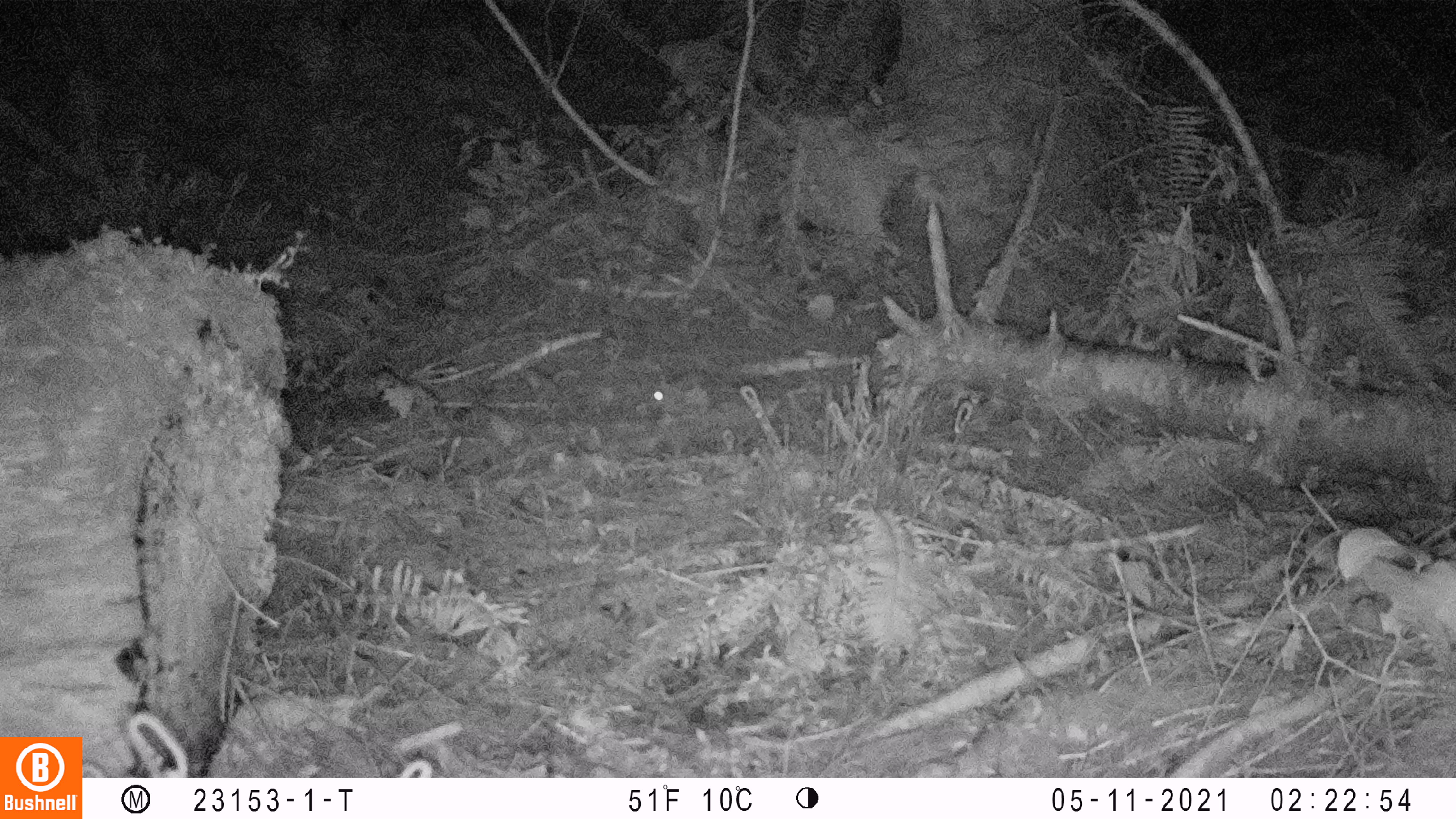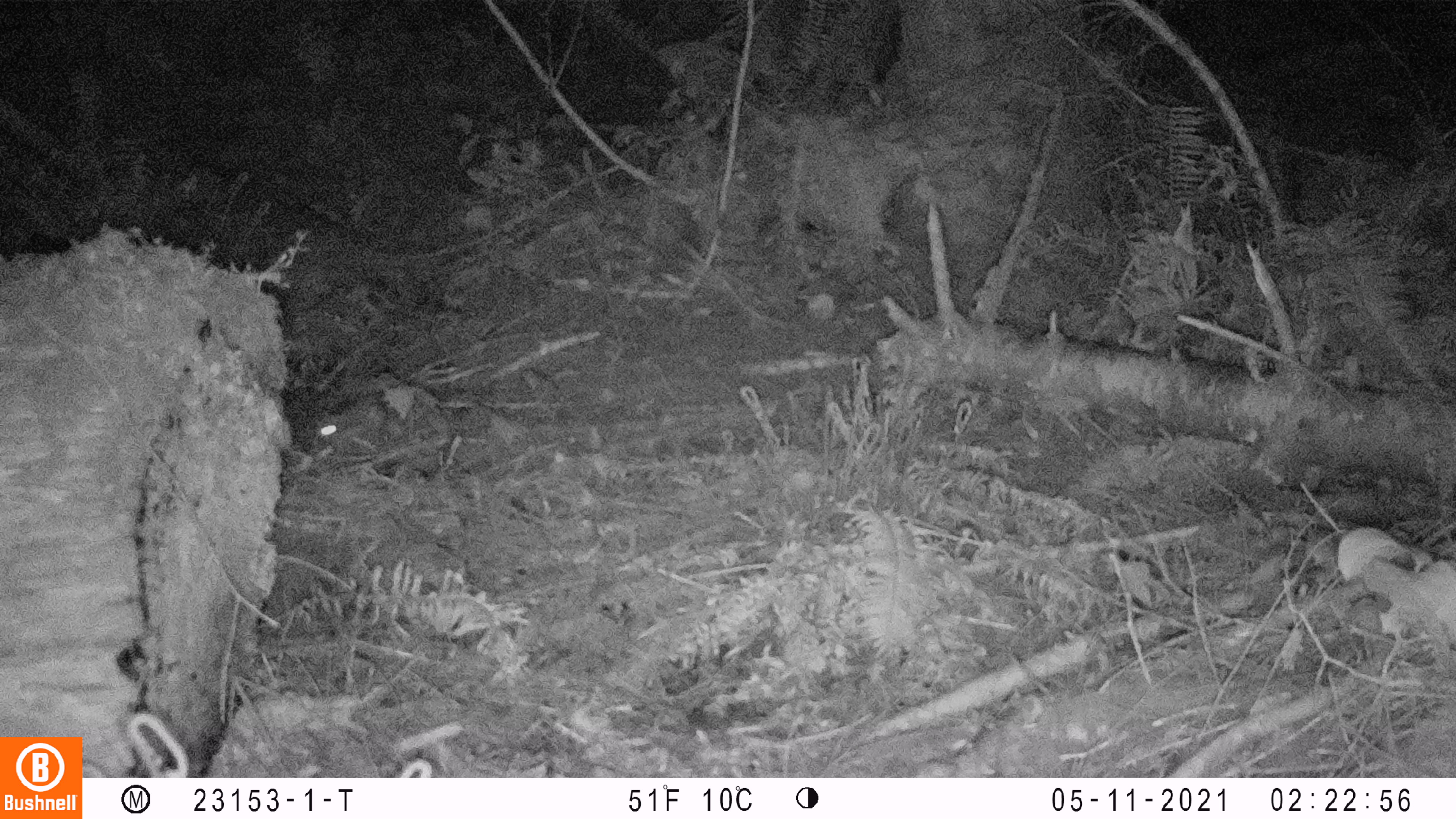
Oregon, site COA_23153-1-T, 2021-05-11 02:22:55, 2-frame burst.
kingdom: Animalia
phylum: Chordata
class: Mammalia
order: Rodentia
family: Sciuridae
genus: Glaucomys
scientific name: Glaucomys oregonensis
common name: humboldt's flying squirrel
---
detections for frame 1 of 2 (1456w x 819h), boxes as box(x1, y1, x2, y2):
humboldt's flying squirrel: box(647, 364, 726, 405)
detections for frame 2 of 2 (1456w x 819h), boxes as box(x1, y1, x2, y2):
humboldt's flying squirrel: box(314, 387, 415, 446)